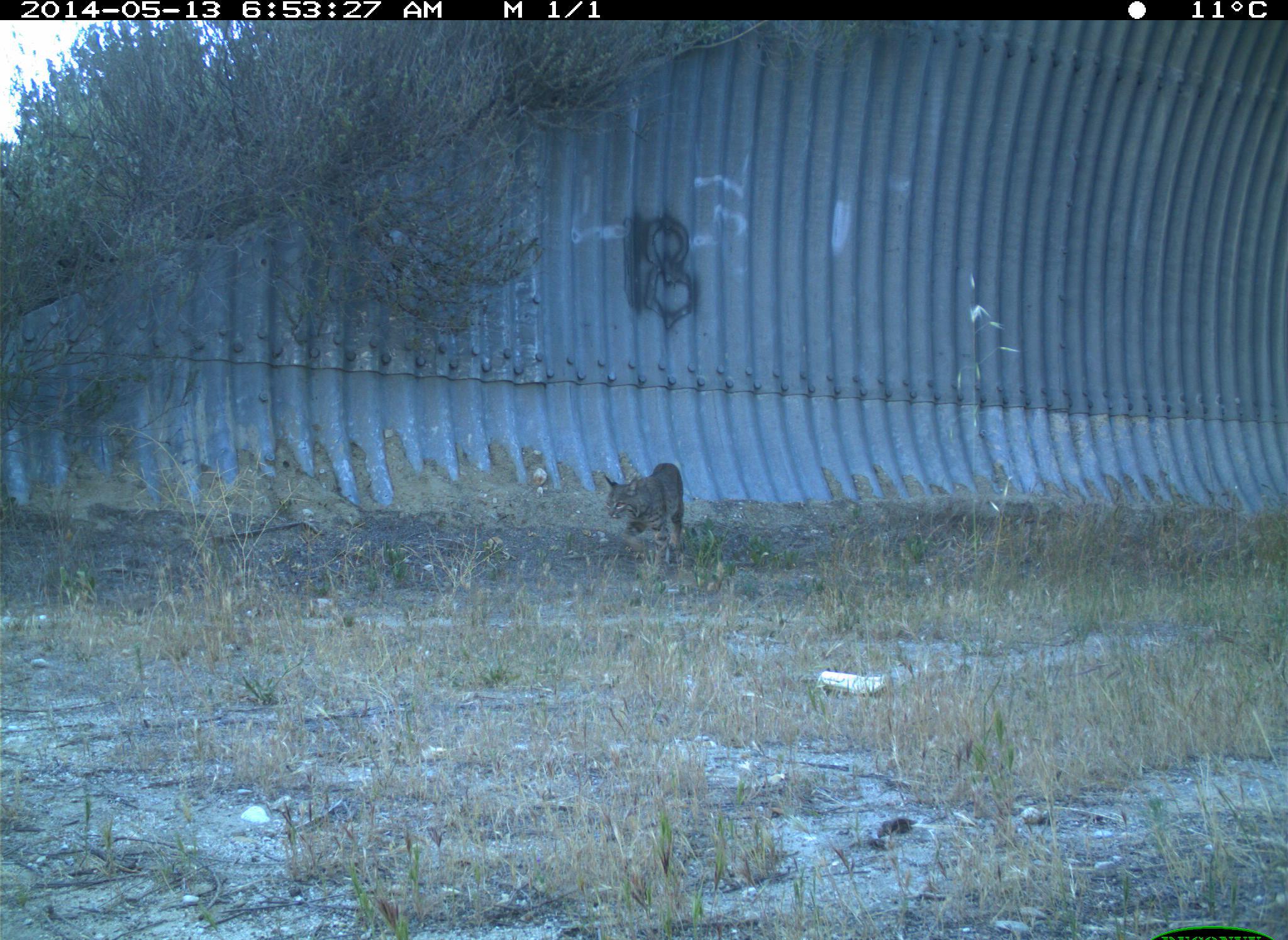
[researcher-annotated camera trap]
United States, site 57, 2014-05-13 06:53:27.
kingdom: Animalia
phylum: Chordata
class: Mammalia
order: Carnivora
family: Felidae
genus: Lynx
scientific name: Lynx rufus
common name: bobcat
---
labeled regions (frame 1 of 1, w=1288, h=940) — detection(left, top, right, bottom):
bobcat: detection(600, 461, 686, 579)